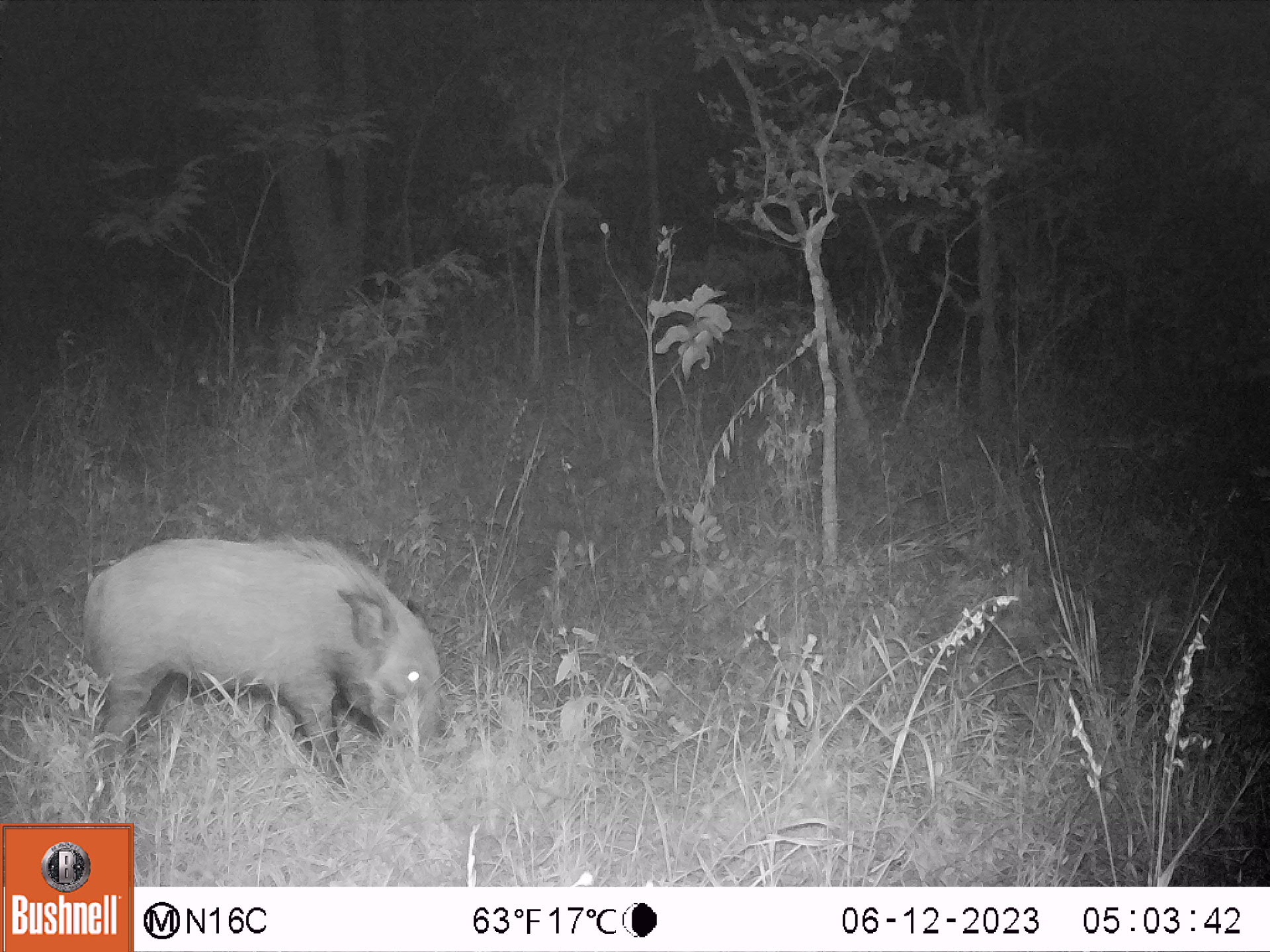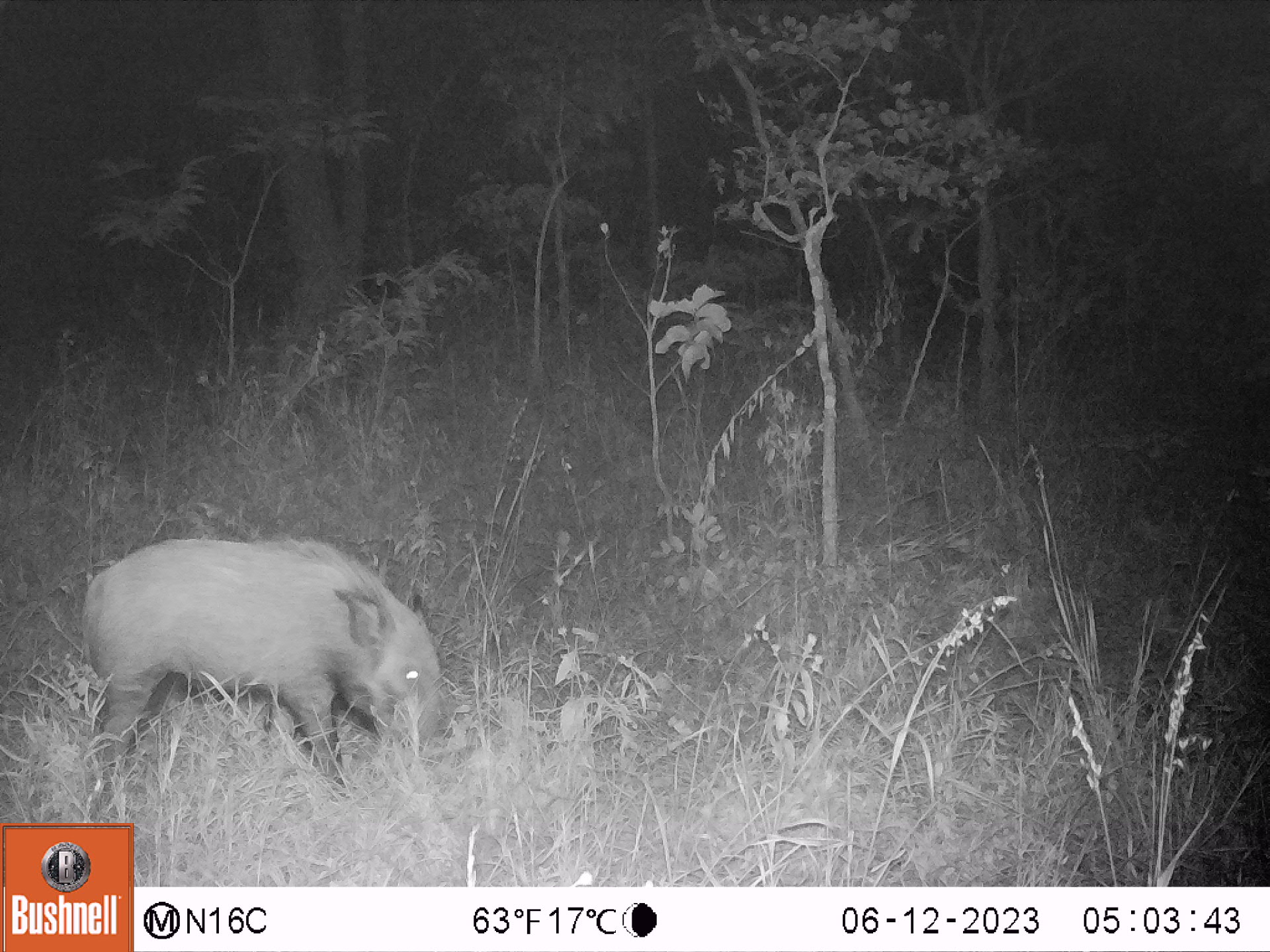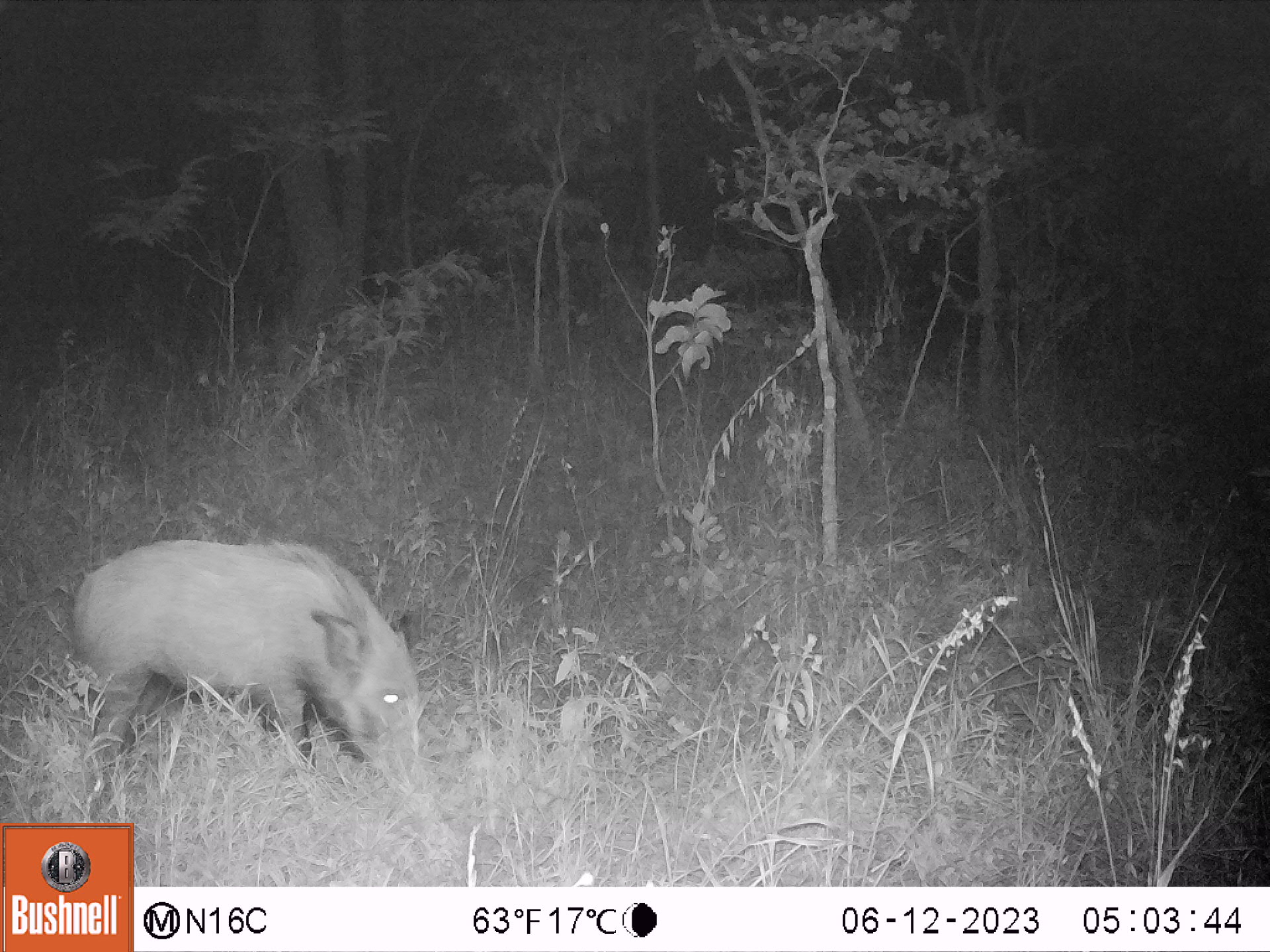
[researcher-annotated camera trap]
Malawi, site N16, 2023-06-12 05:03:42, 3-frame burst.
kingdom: Animalia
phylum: Chordata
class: Mammalia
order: Artiodactyla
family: Suidae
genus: Potamochoerus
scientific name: Potamochoerus larvatus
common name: bushpig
Bushpig (Potamochoerus larvatus), count 1.